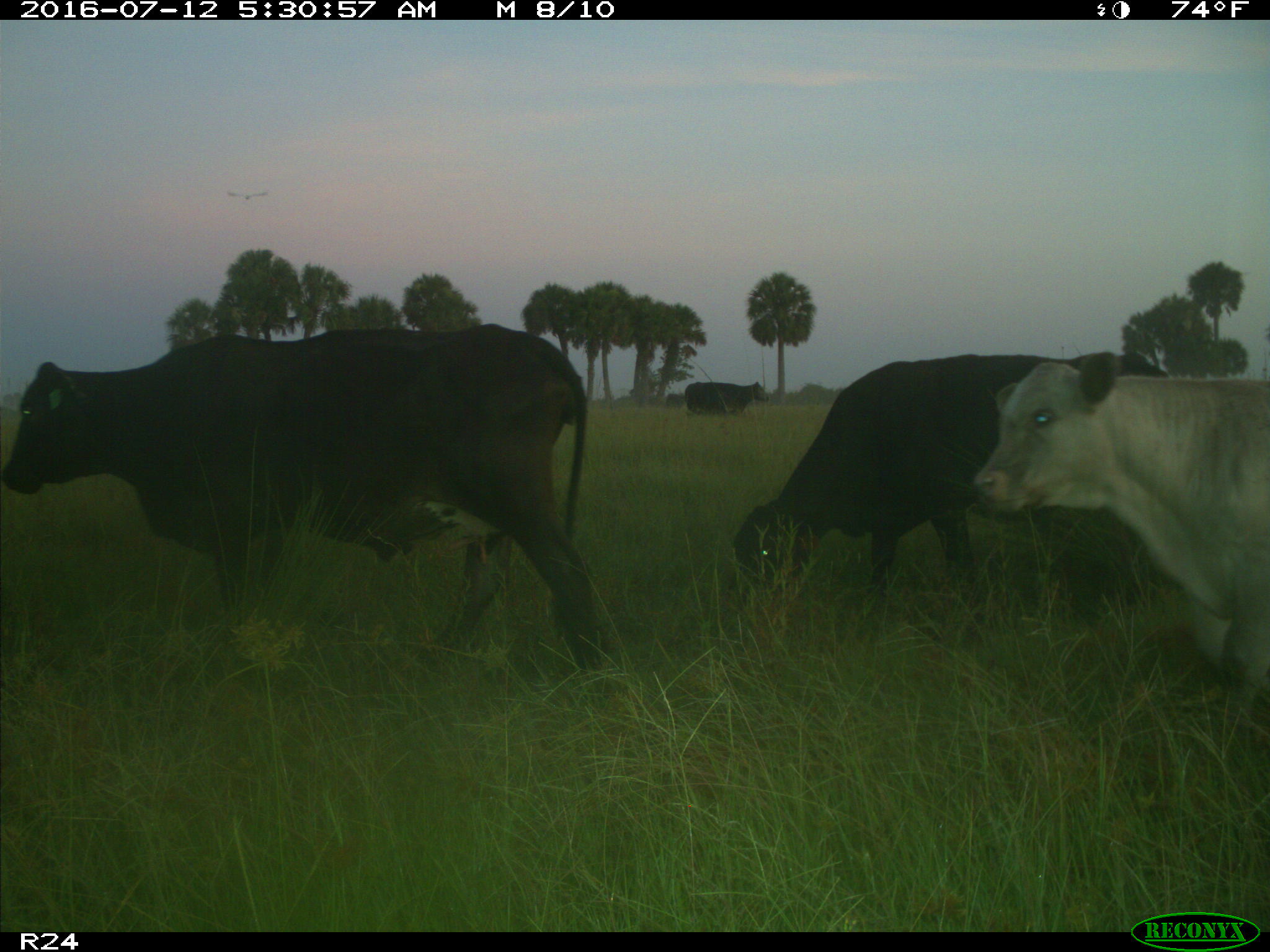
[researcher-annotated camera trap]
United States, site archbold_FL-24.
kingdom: Animalia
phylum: Chordata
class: Mammalia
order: Artiodactyla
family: Bovidae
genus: Bos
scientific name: Bos taurus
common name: domestic cow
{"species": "Bos taurus (domestic cow)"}